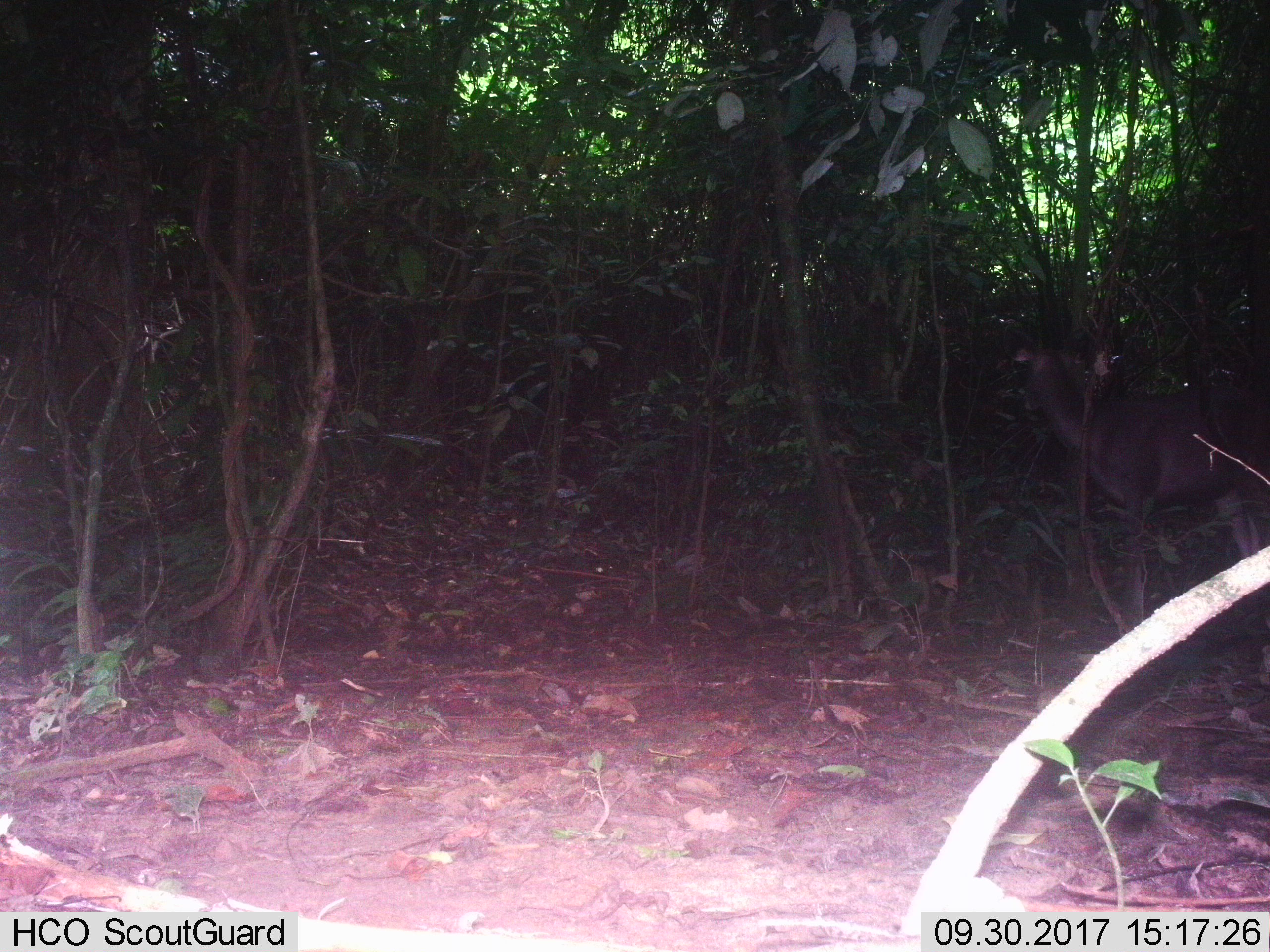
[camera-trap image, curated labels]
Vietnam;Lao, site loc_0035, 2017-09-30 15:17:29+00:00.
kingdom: Animalia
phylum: Chordata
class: Mammalia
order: Artiodactyla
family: Cervidae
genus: Rusa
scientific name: Rusa unicolor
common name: sambar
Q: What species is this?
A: Sambar (Rusa unicolor).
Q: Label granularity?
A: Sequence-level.